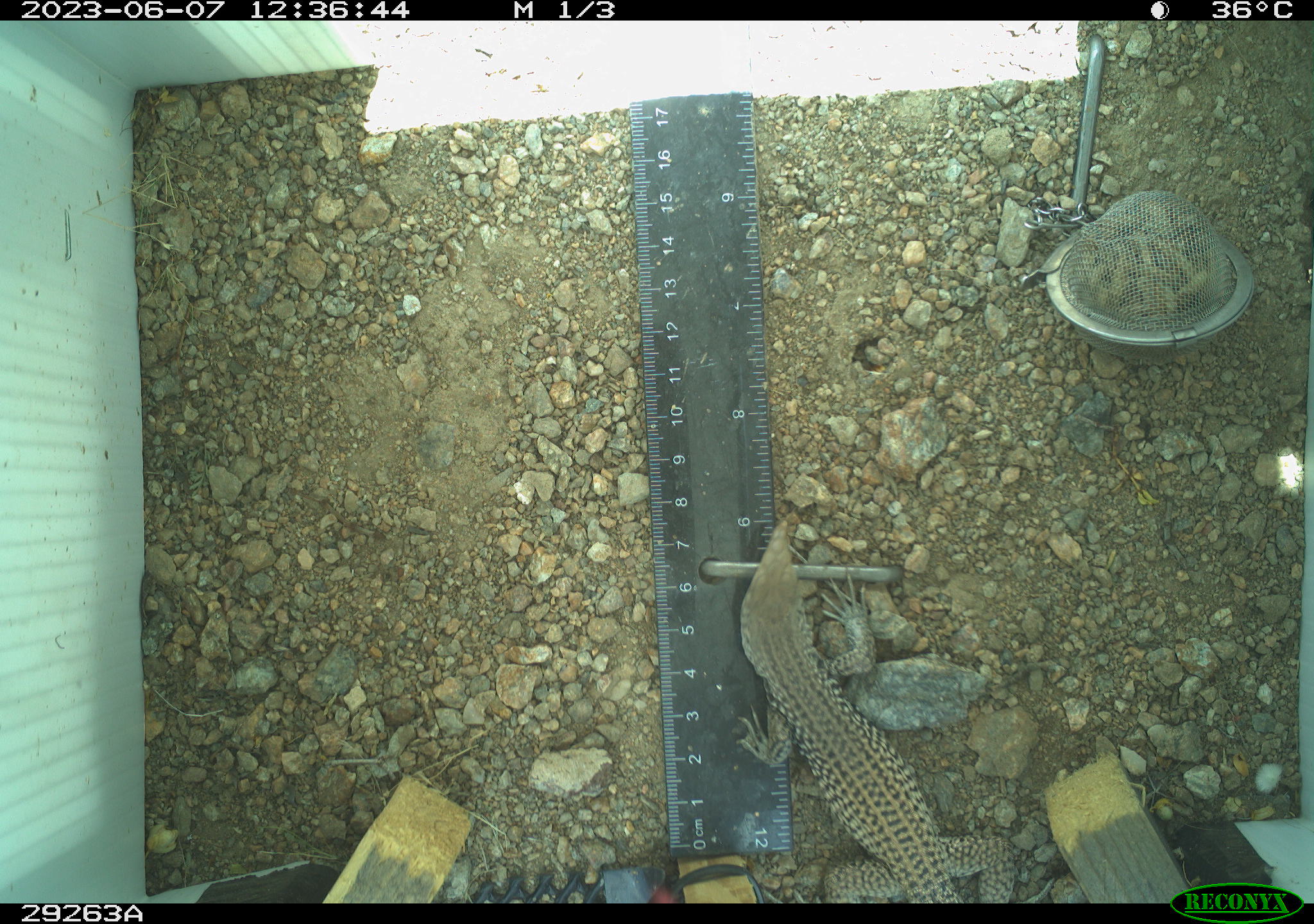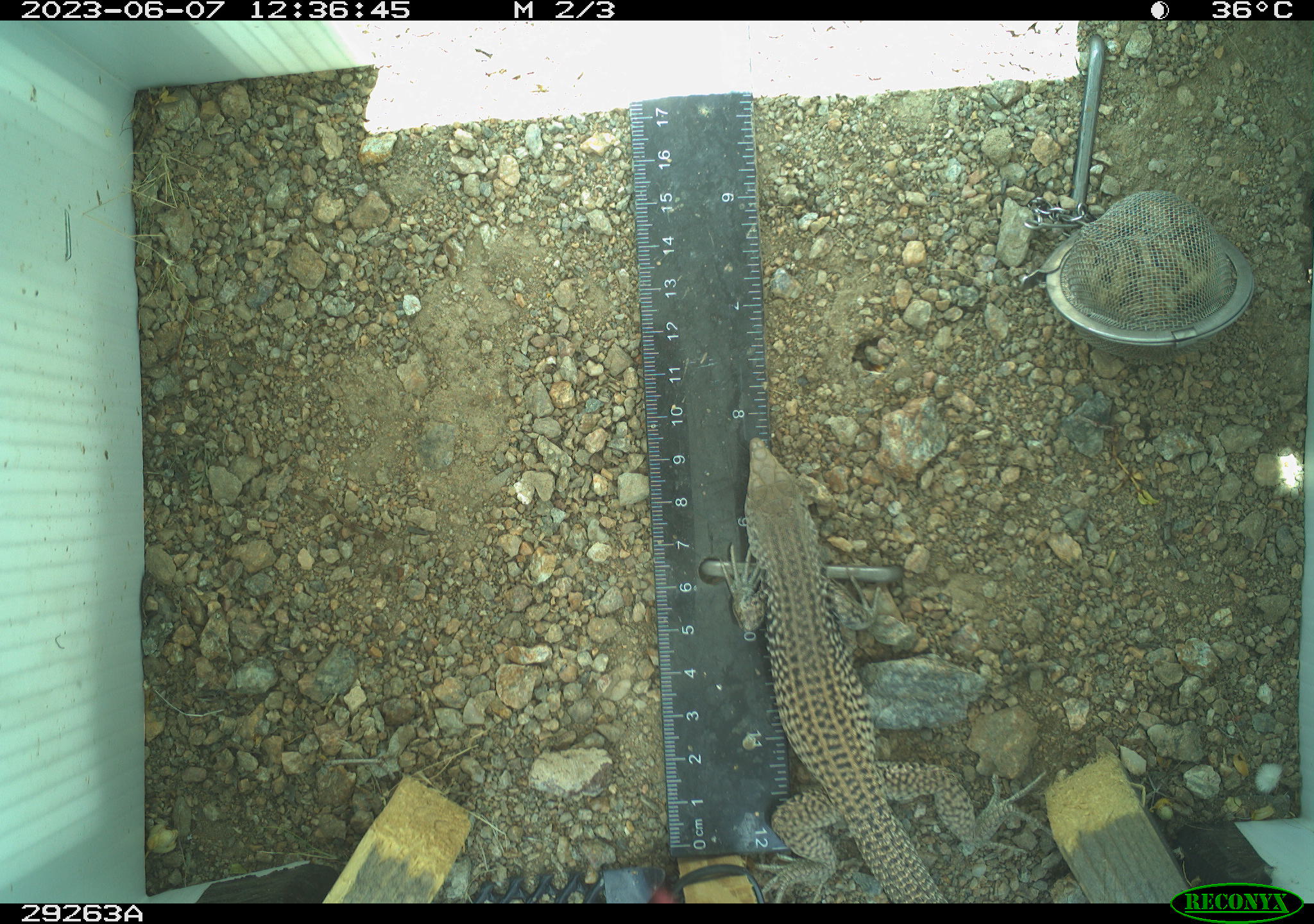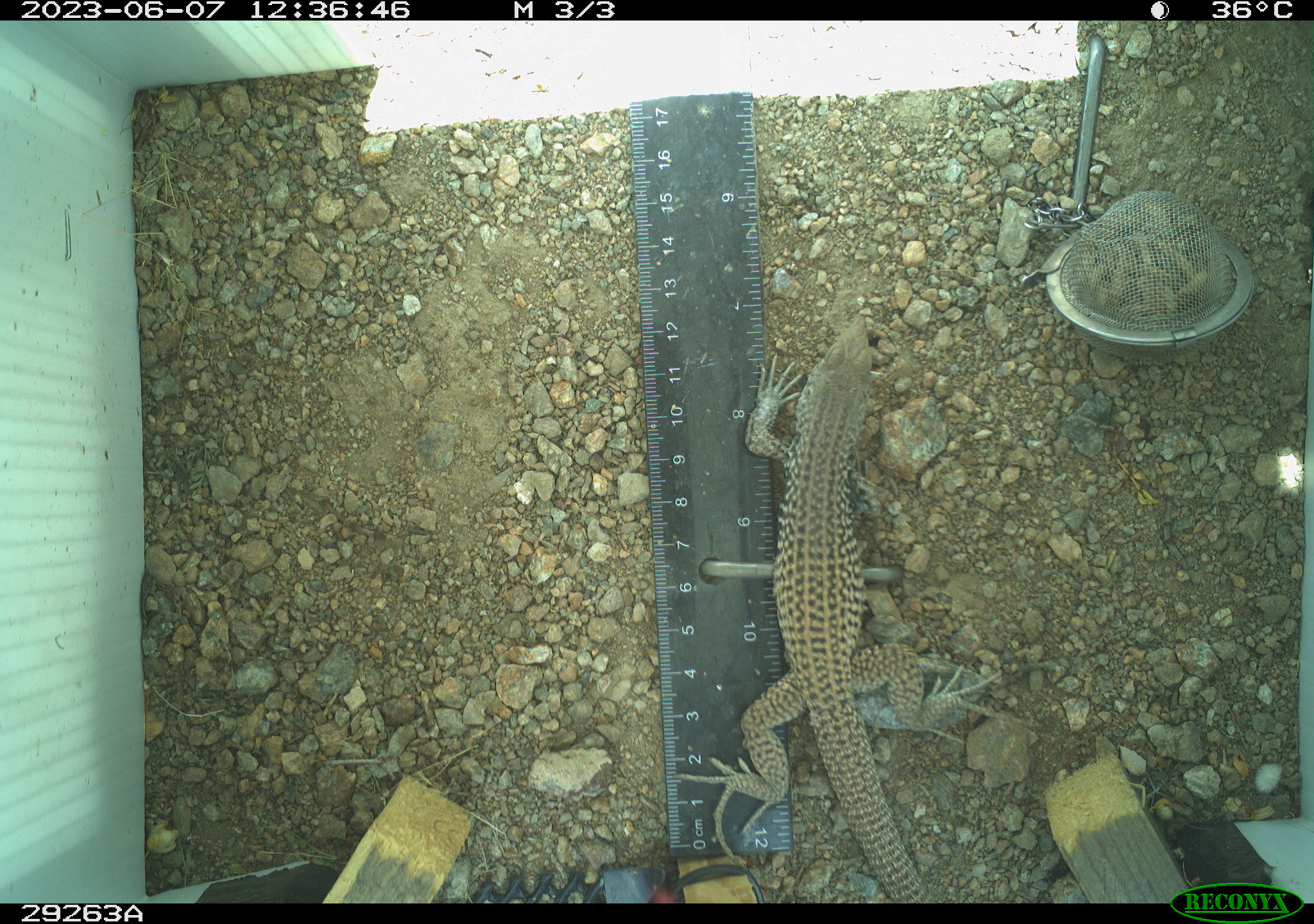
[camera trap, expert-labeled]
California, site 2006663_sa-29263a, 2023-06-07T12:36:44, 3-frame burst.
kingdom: Animalia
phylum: Chordata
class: Reptilia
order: Squamata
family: Teiidae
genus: Aspidoscelis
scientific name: Aspidoscelis tigris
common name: western whiptail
Western whiptail (Aspidoscelis tigris).